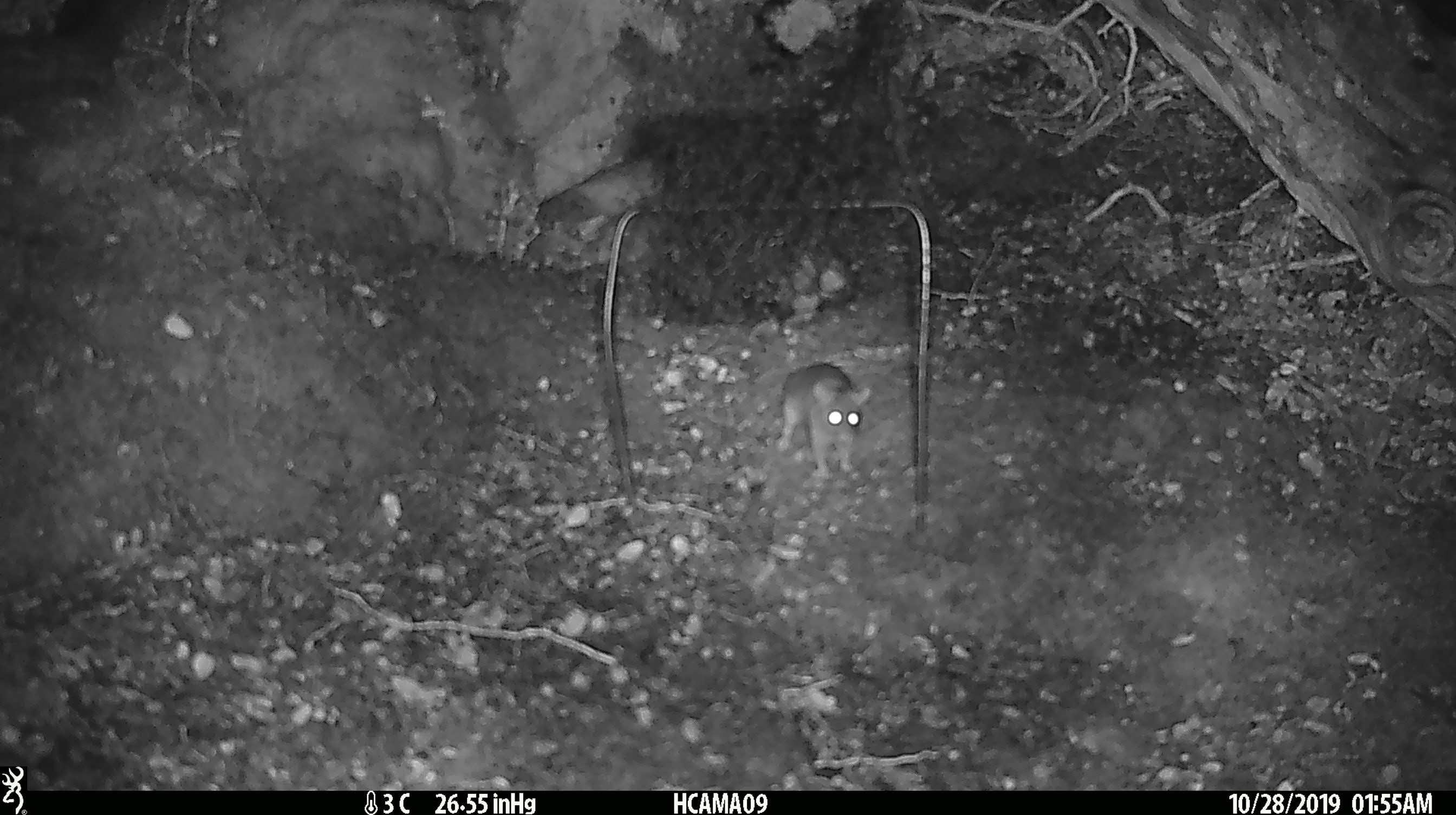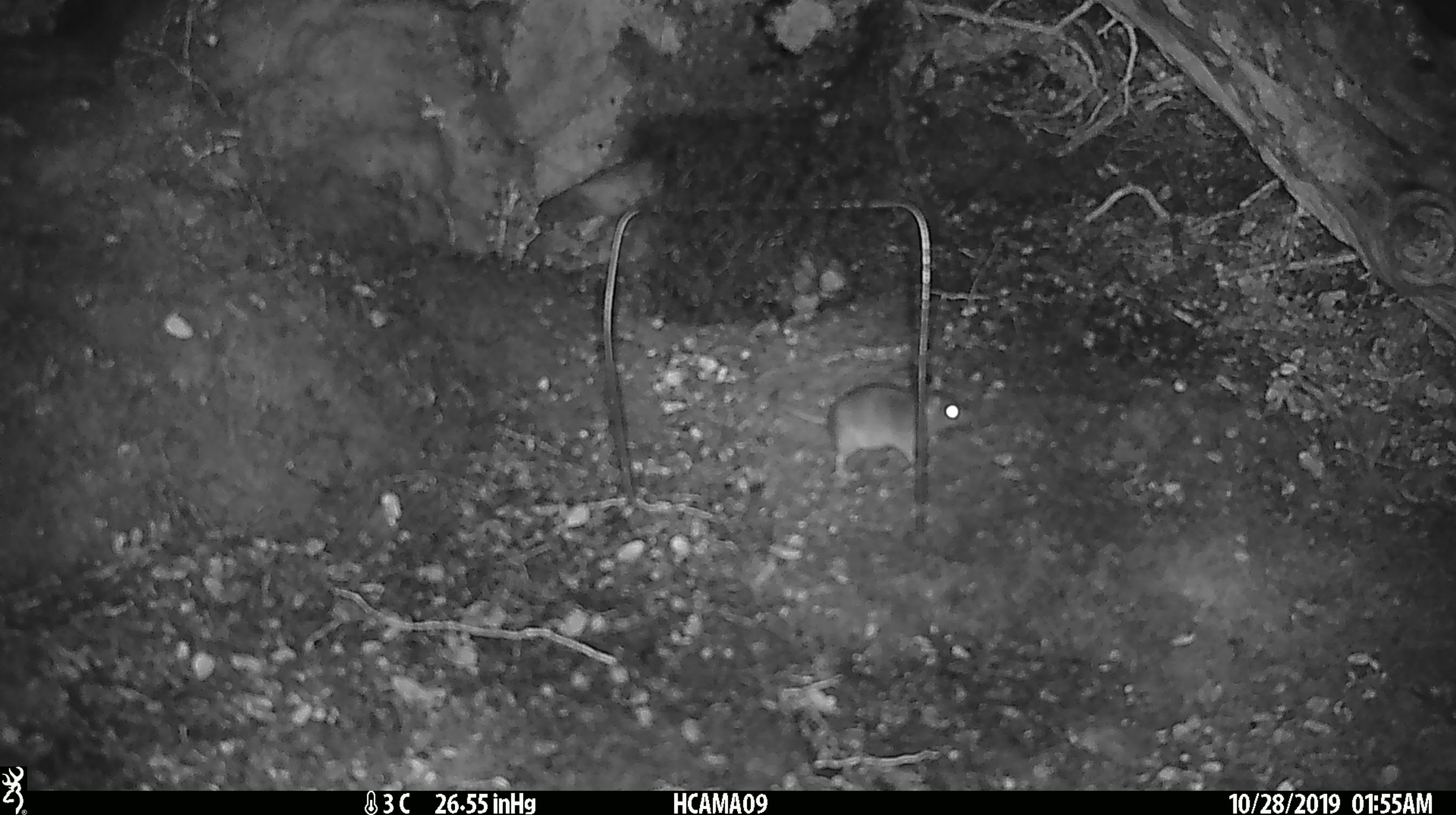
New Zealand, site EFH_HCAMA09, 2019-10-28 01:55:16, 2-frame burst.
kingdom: Animalia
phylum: Chordata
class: Mammalia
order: Rodentia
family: Muridae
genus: Mus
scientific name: Mus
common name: mouse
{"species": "mouse (Mus)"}